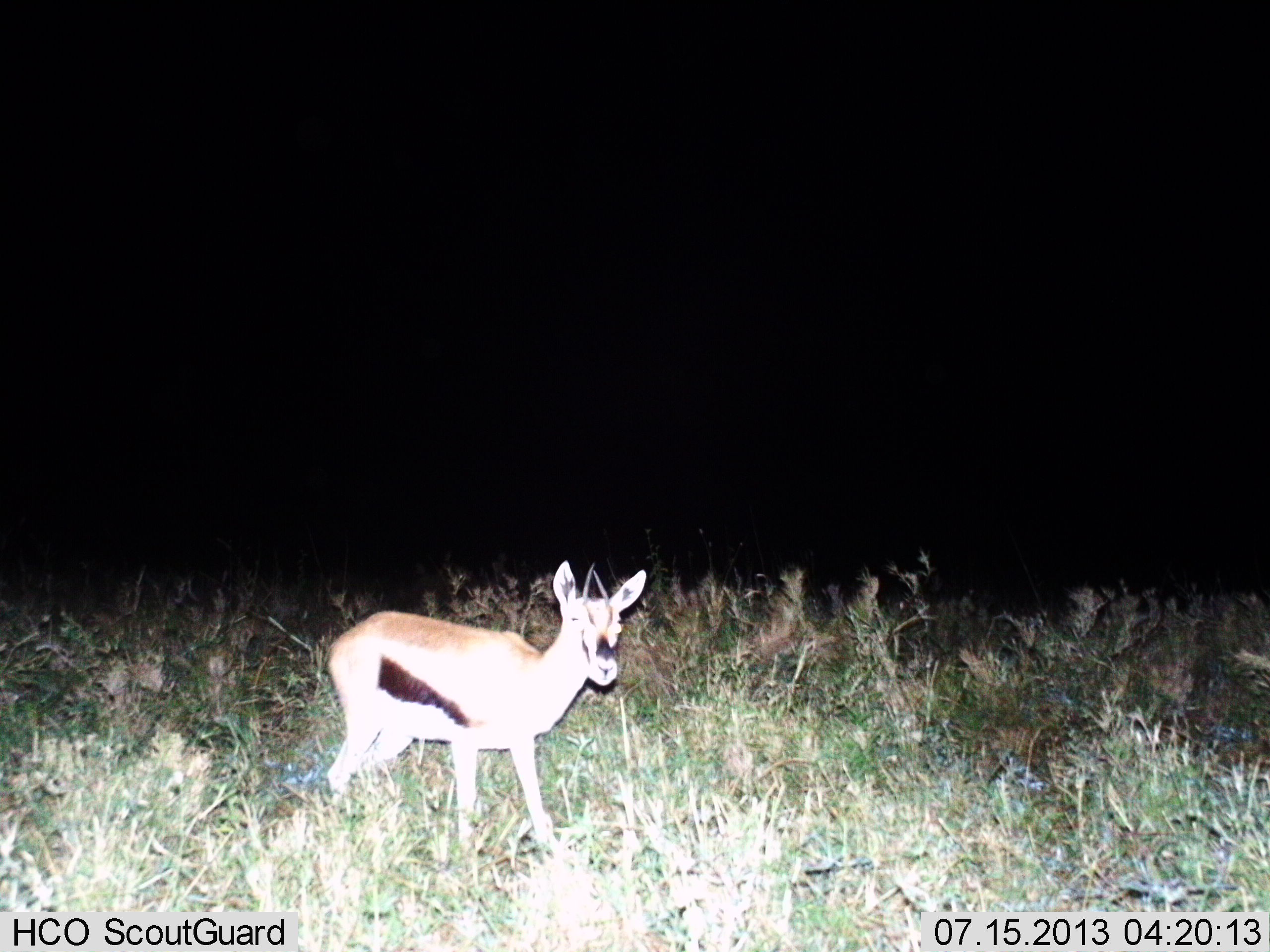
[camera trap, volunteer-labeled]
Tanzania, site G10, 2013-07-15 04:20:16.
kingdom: Animalia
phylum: Chordata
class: Mammalia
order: Artiodactyla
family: Bovidae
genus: Eudorcas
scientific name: Eudorcas thomsonii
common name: thomson's gazelle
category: gazellethomsons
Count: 1.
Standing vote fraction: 100%.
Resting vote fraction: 0%.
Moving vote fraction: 0%.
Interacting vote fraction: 0%.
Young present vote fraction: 0%.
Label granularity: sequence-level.